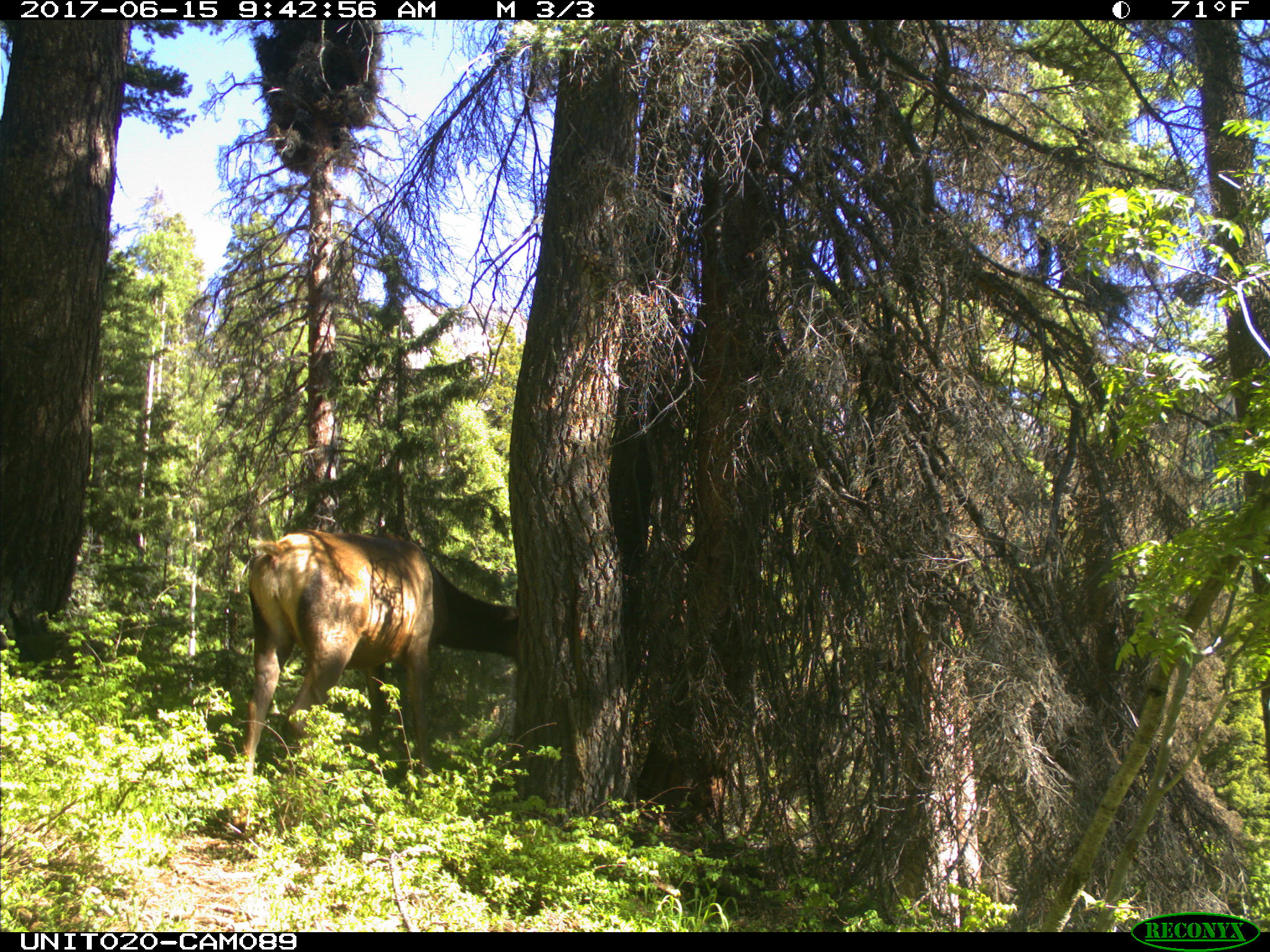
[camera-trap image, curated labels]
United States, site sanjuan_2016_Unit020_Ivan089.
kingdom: Animalia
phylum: Chordata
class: Mammalia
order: Artiodactyla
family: Cervidae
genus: Cervus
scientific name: Cervus elaphus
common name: red deer